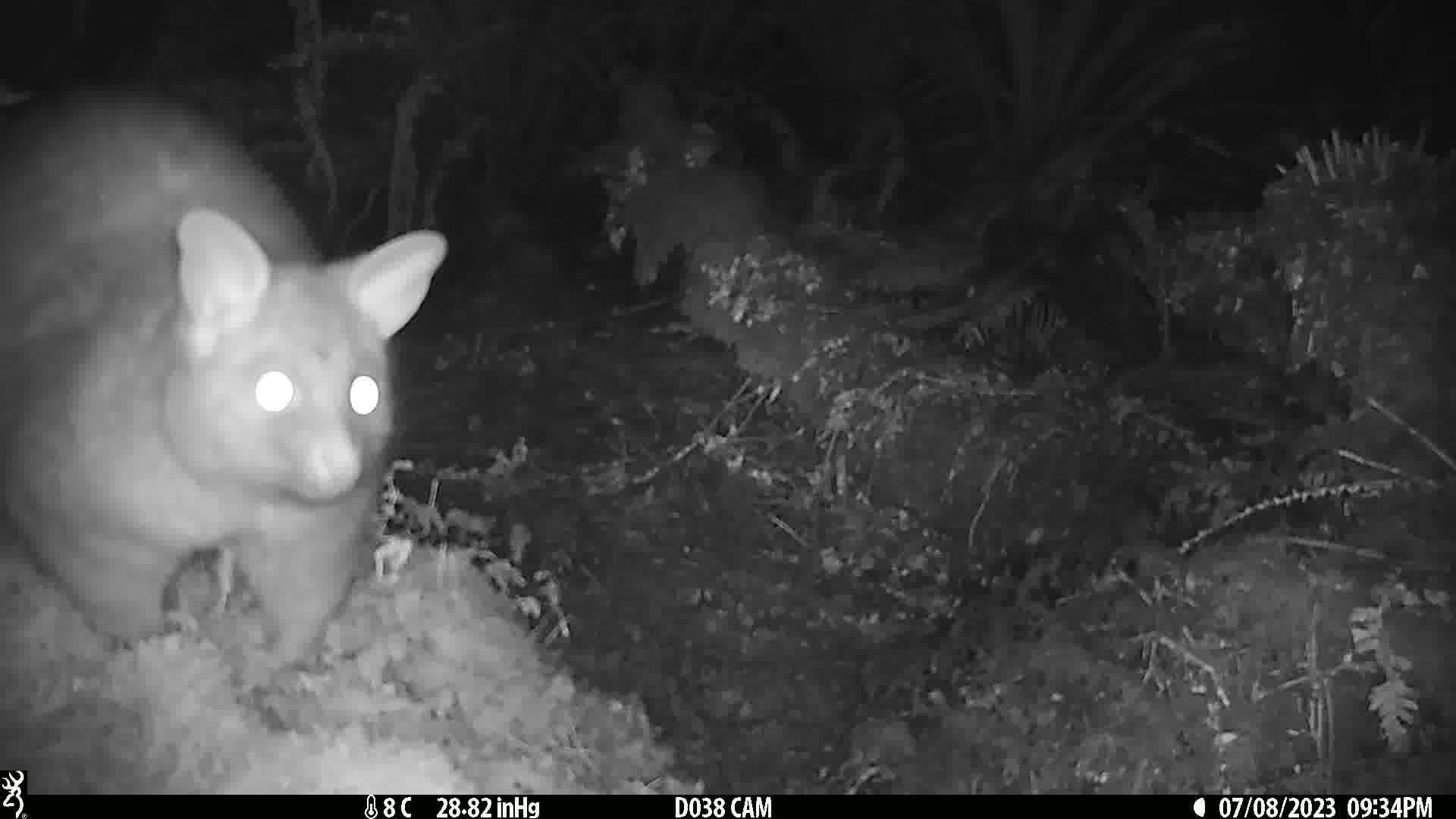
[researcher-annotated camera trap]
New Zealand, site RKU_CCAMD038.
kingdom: Animalia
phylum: Chordata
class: Mammalia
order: Diprotodontia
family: Phalangeridae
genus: Trichosurus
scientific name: Trichosurus vulpecula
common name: common brushtail possum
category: possum